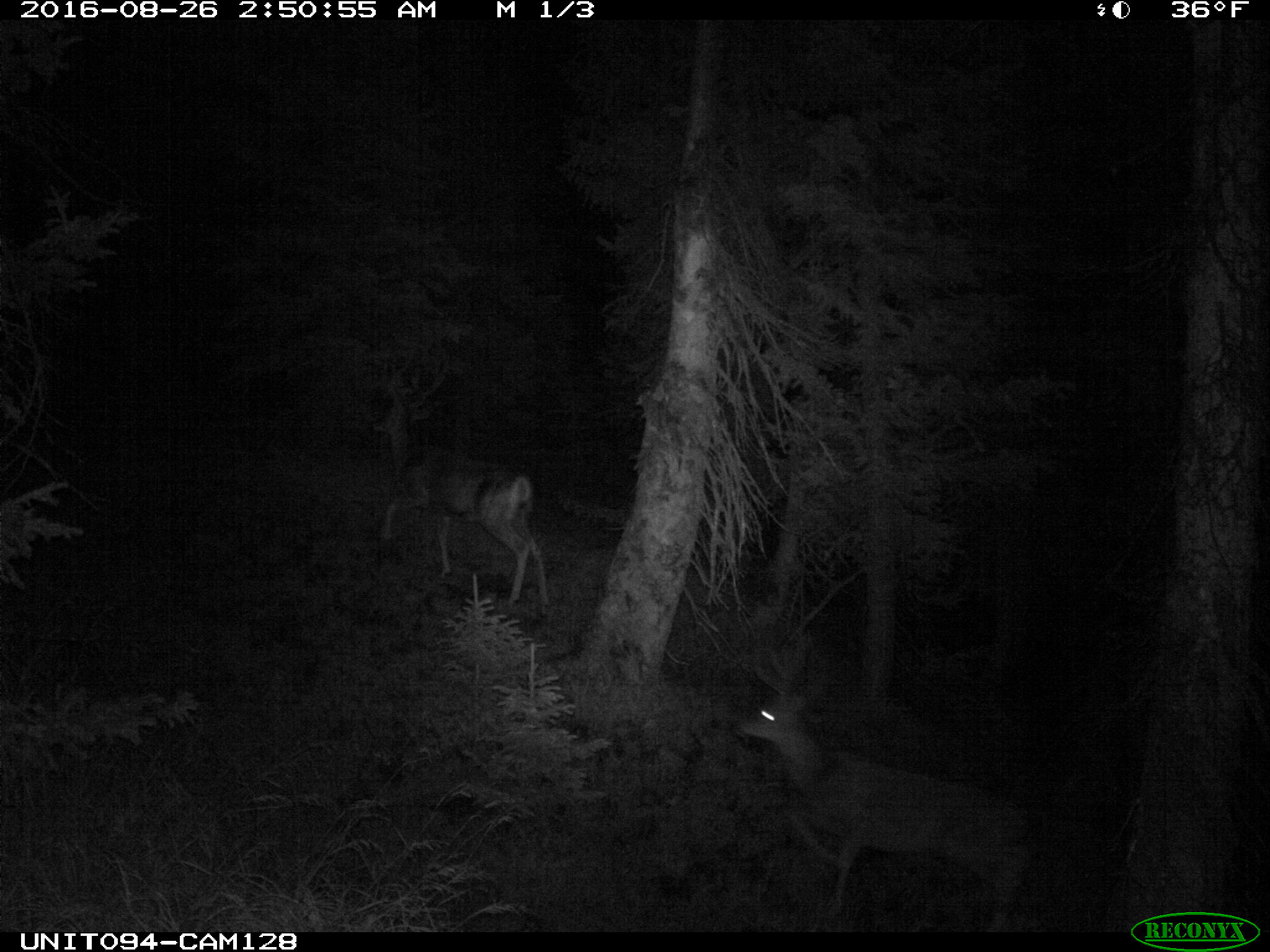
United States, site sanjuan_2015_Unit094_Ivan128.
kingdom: Animalia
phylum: Chordata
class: Mammalia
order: Artiodactyla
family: Cervidae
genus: Odocoileus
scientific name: Odocoileus hemionus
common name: mule deer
Odocoileus hemionus (mule deer).